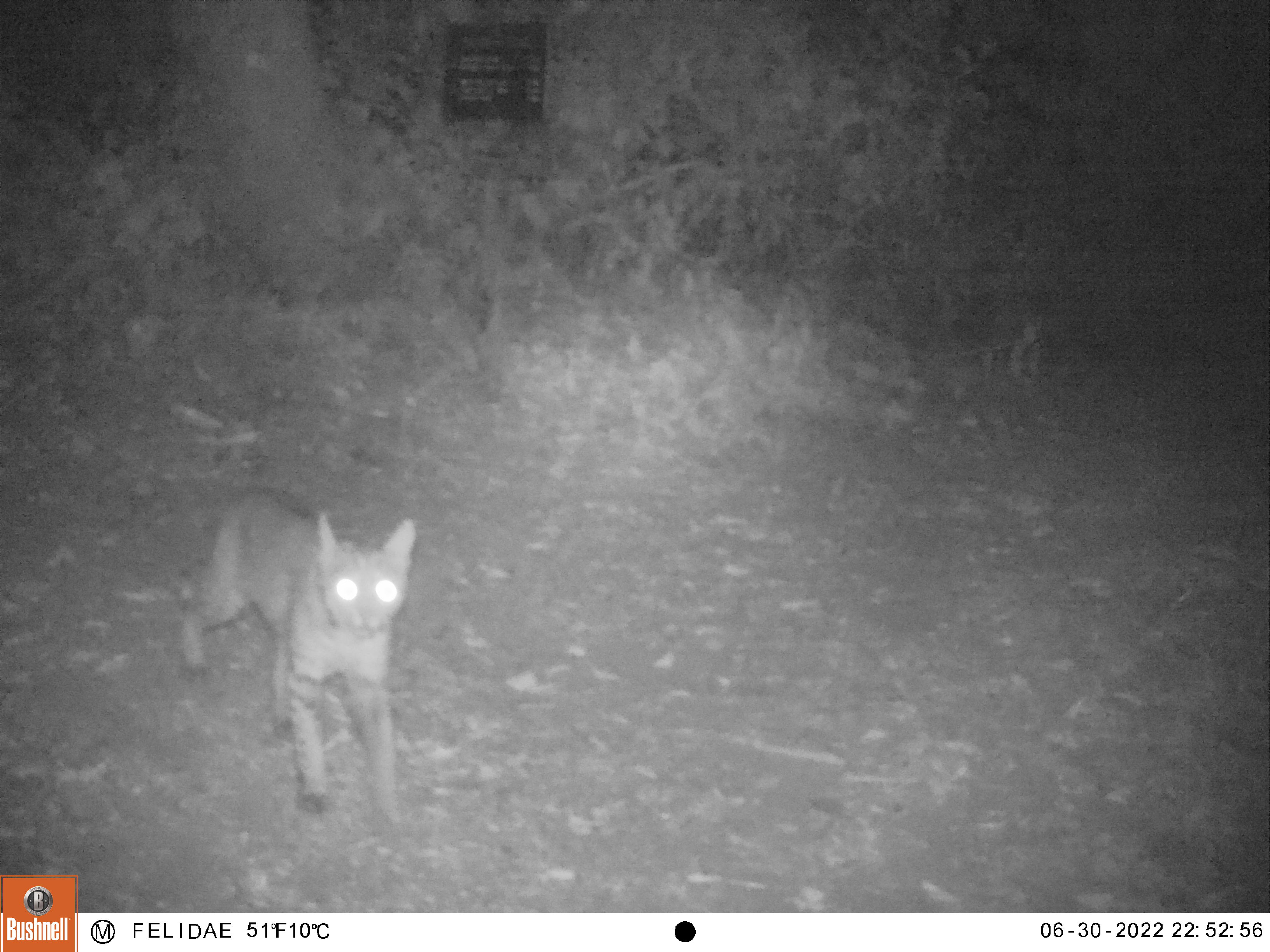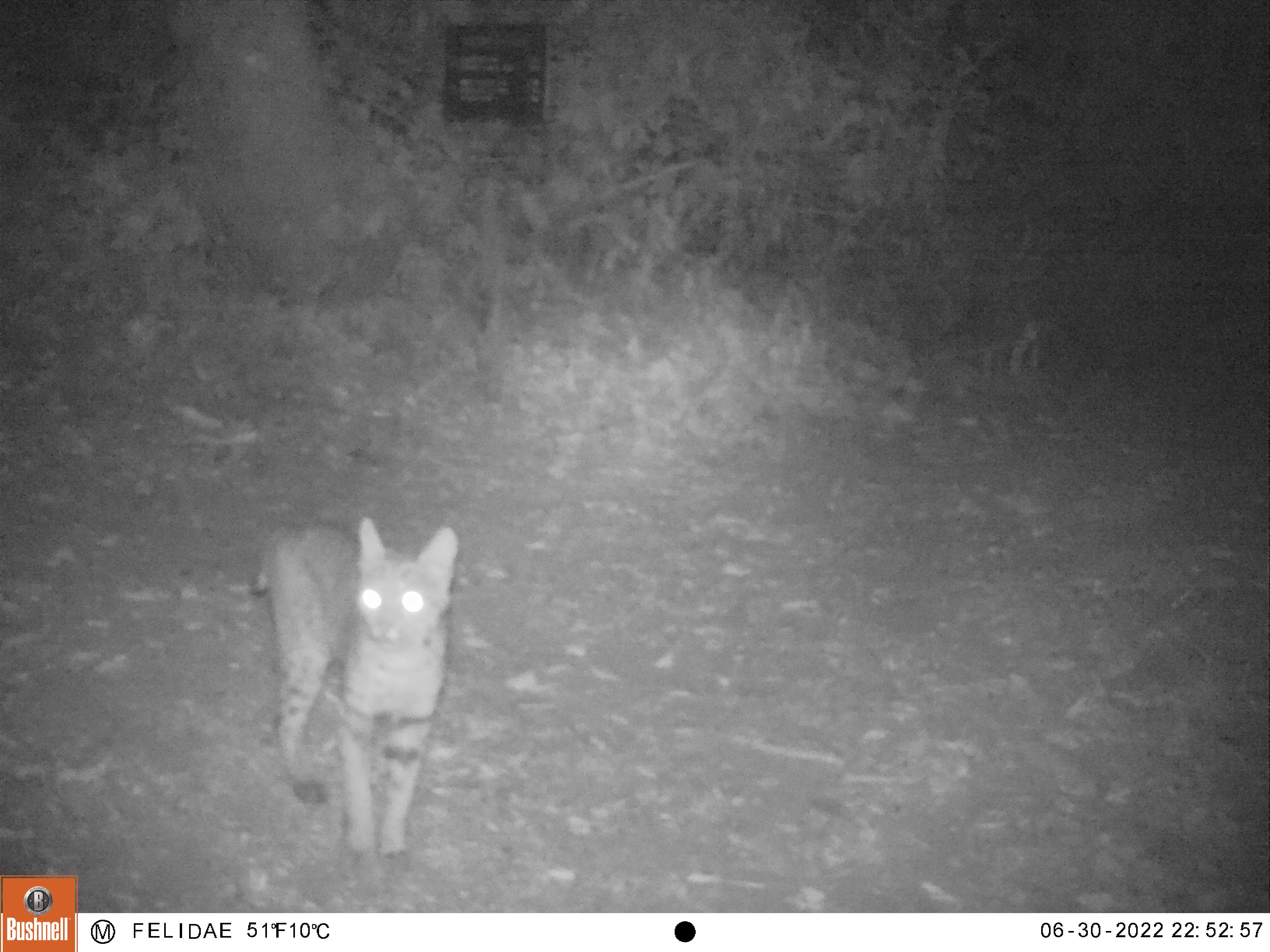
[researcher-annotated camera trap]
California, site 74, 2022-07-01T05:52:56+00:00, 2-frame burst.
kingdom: Animalia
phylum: Chordata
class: Mammalia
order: Carnivora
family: Felidae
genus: Lynx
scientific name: Lynx rufus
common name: bobcat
Bobcat (Lynx rufus).